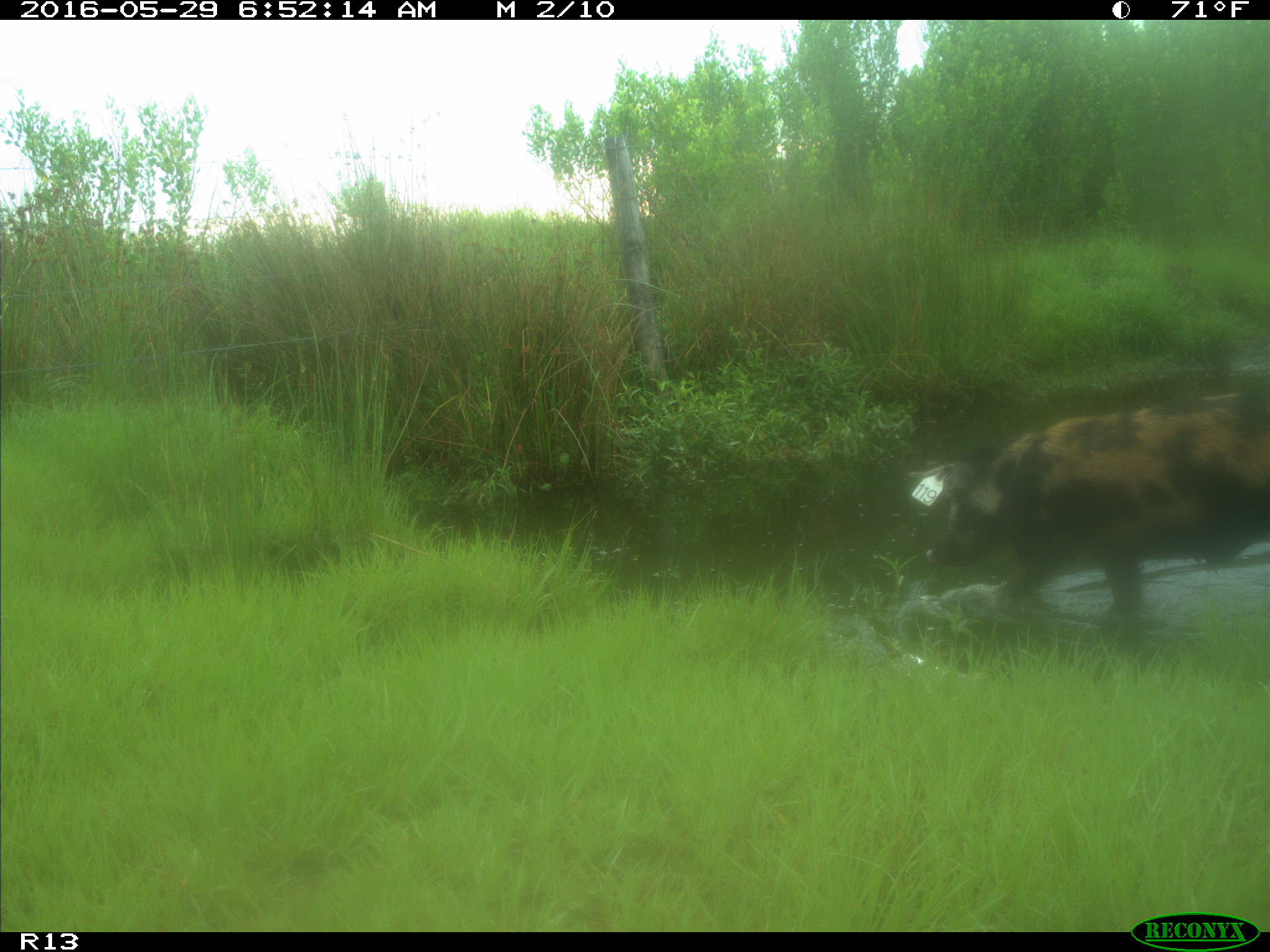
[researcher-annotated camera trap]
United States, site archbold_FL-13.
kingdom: Animalia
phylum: Chordata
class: Mammalia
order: Artiodactyla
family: Suidae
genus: Sus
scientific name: Sus scrofa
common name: wild boar